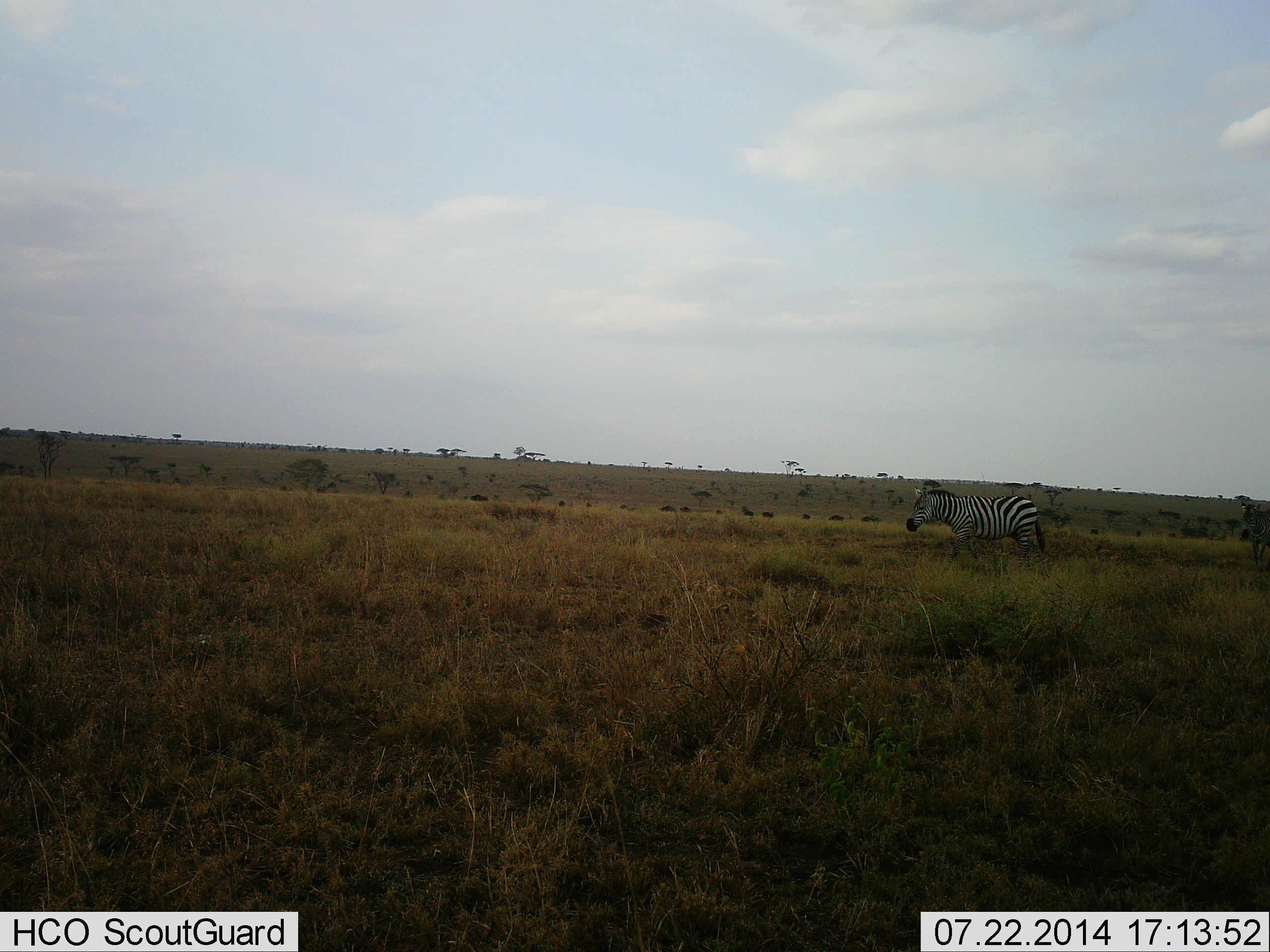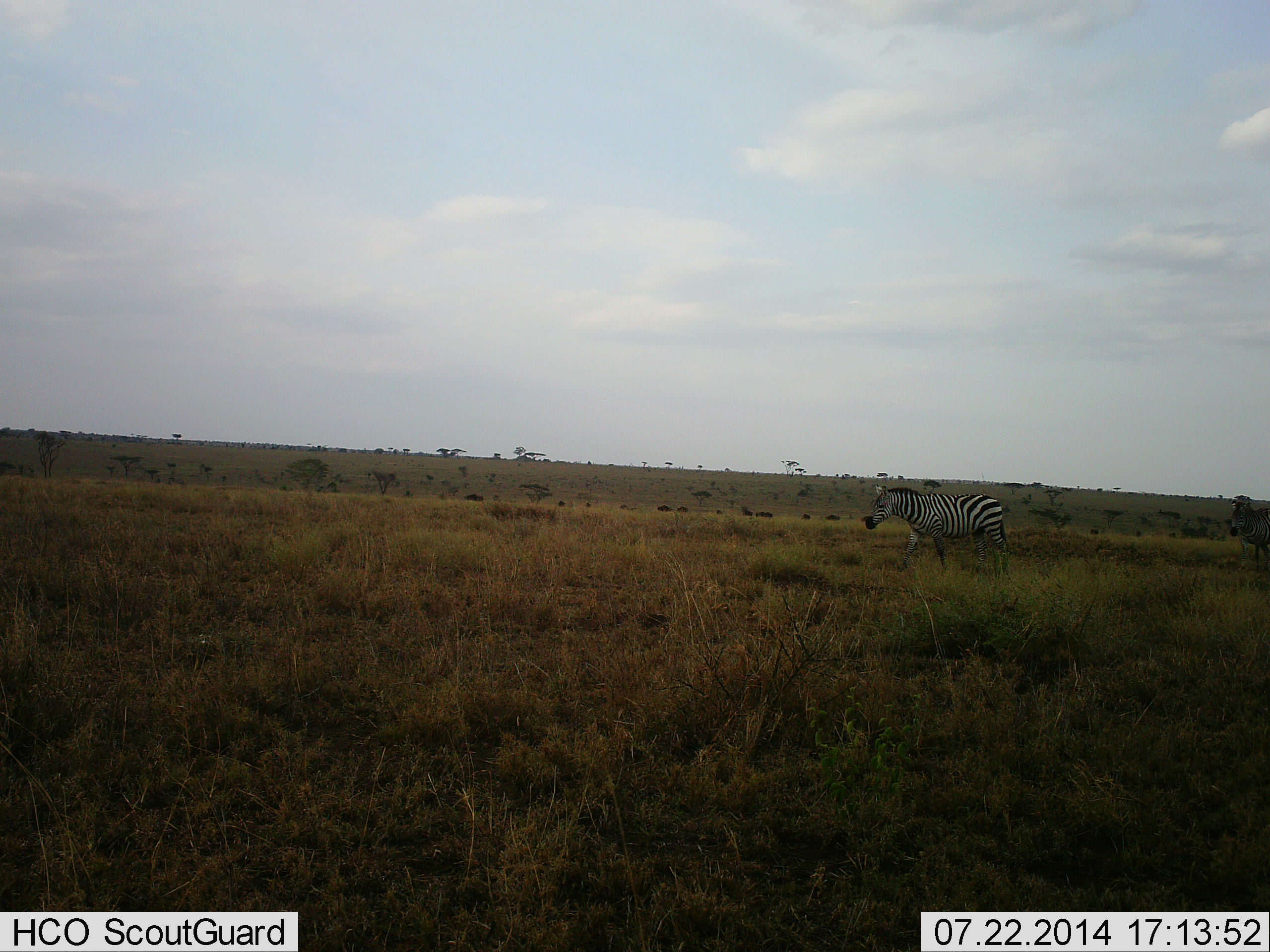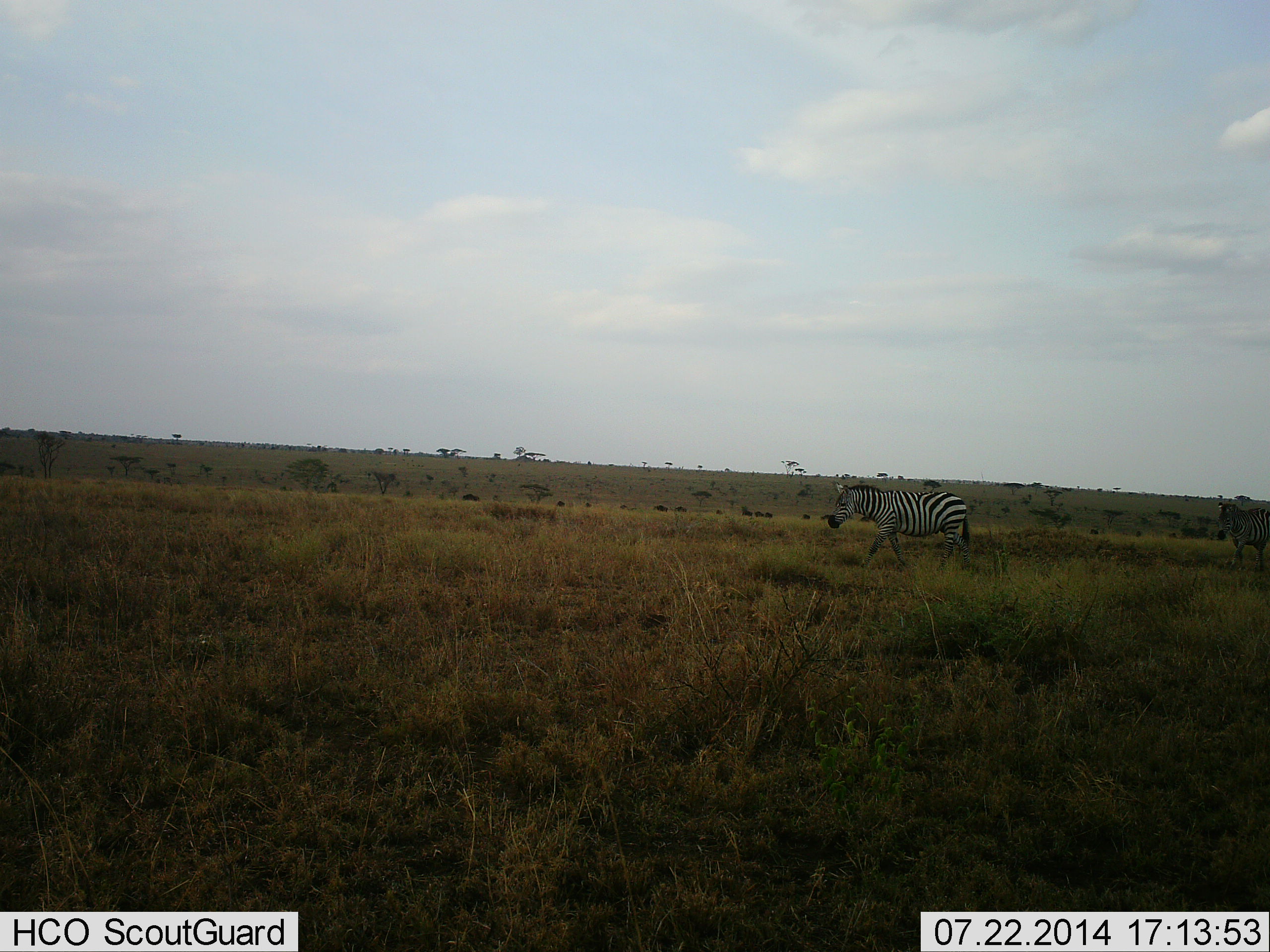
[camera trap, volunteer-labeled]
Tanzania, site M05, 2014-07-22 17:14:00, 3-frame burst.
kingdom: Animalia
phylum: Chordata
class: Mammalia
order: Perissodactyla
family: Equidae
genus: Equus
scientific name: Equus quagga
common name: plains zebra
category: zebra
Zebra (plains zebra) (Equus quagga), count 2. Behavior (volunteer vote fractions): standing 8%, resting 0%, moving 85%, interacting 0%. Young present (vote fraction): 0%. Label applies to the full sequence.